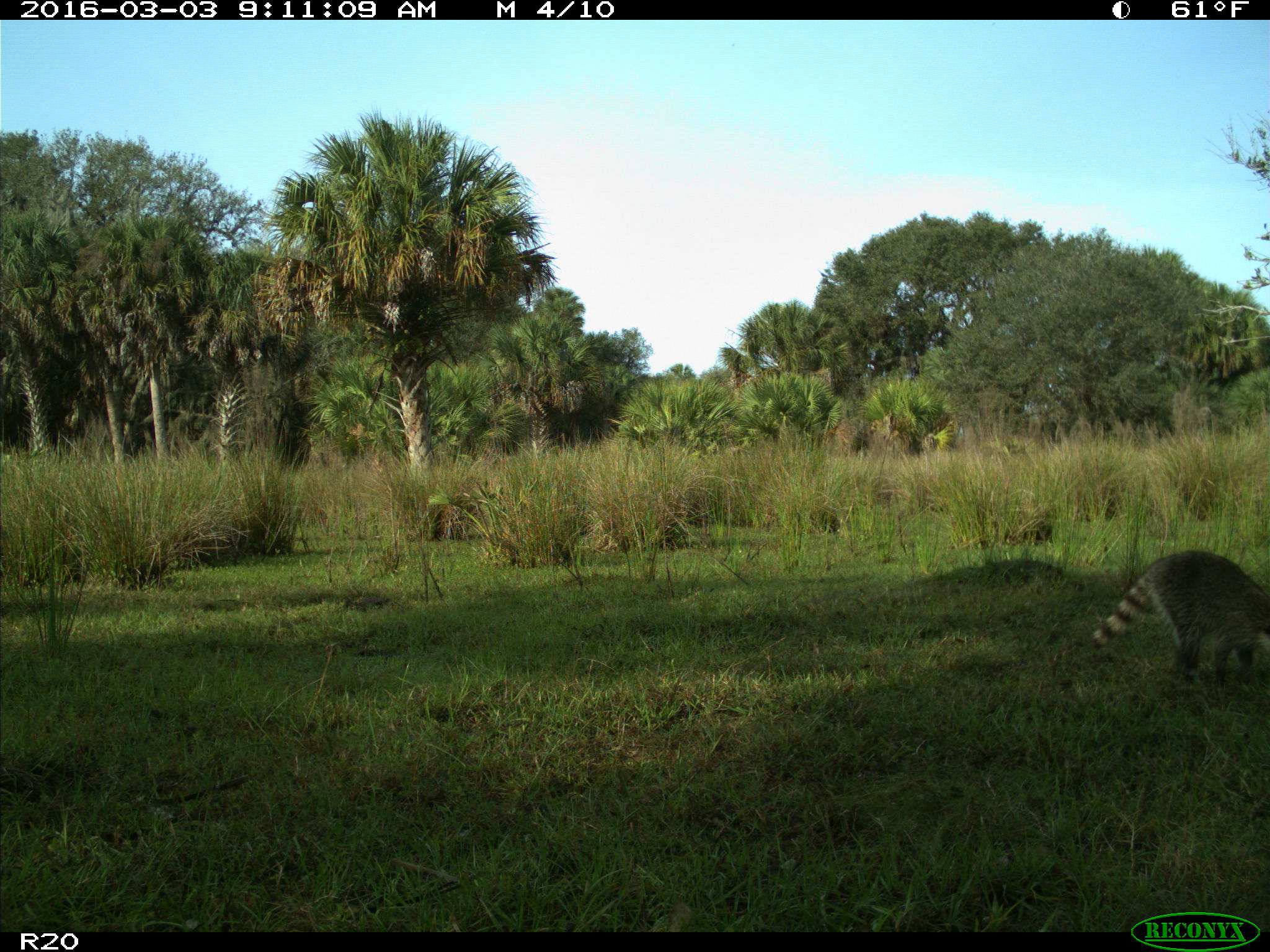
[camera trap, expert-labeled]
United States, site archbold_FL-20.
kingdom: Animalia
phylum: Chordata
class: Mammalia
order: Carnivora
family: Procyonidae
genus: Procyon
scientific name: Procyon lotor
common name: common raccoon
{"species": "Procyon lotor (common raccoon)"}